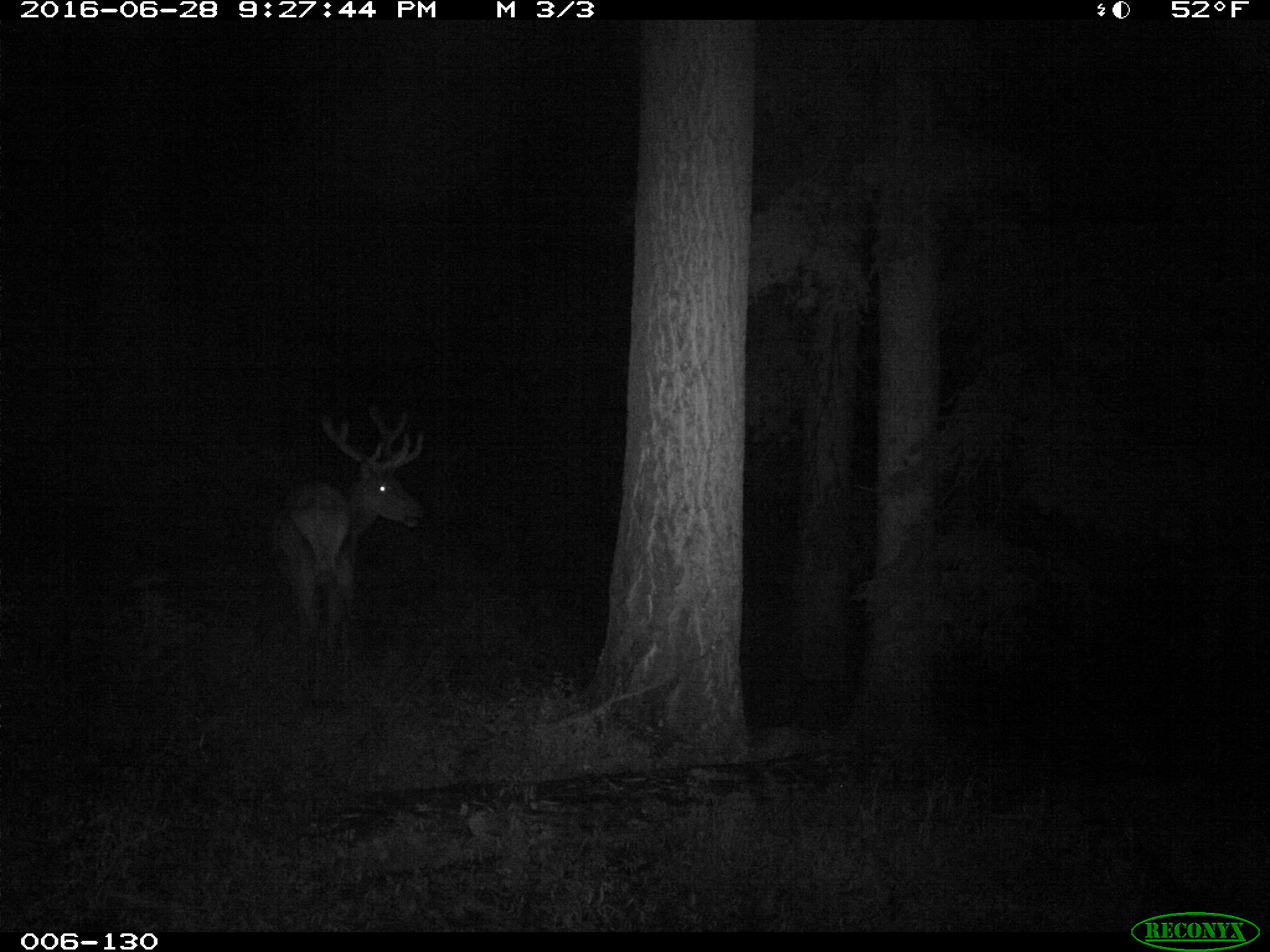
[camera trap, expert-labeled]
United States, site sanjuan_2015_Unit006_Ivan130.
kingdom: Animalia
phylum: Chordata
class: Mammalia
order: Artiodactyla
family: Cervidae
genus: Cervus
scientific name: Cervus elaphus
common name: red deer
Cervus elaphus (red deer).